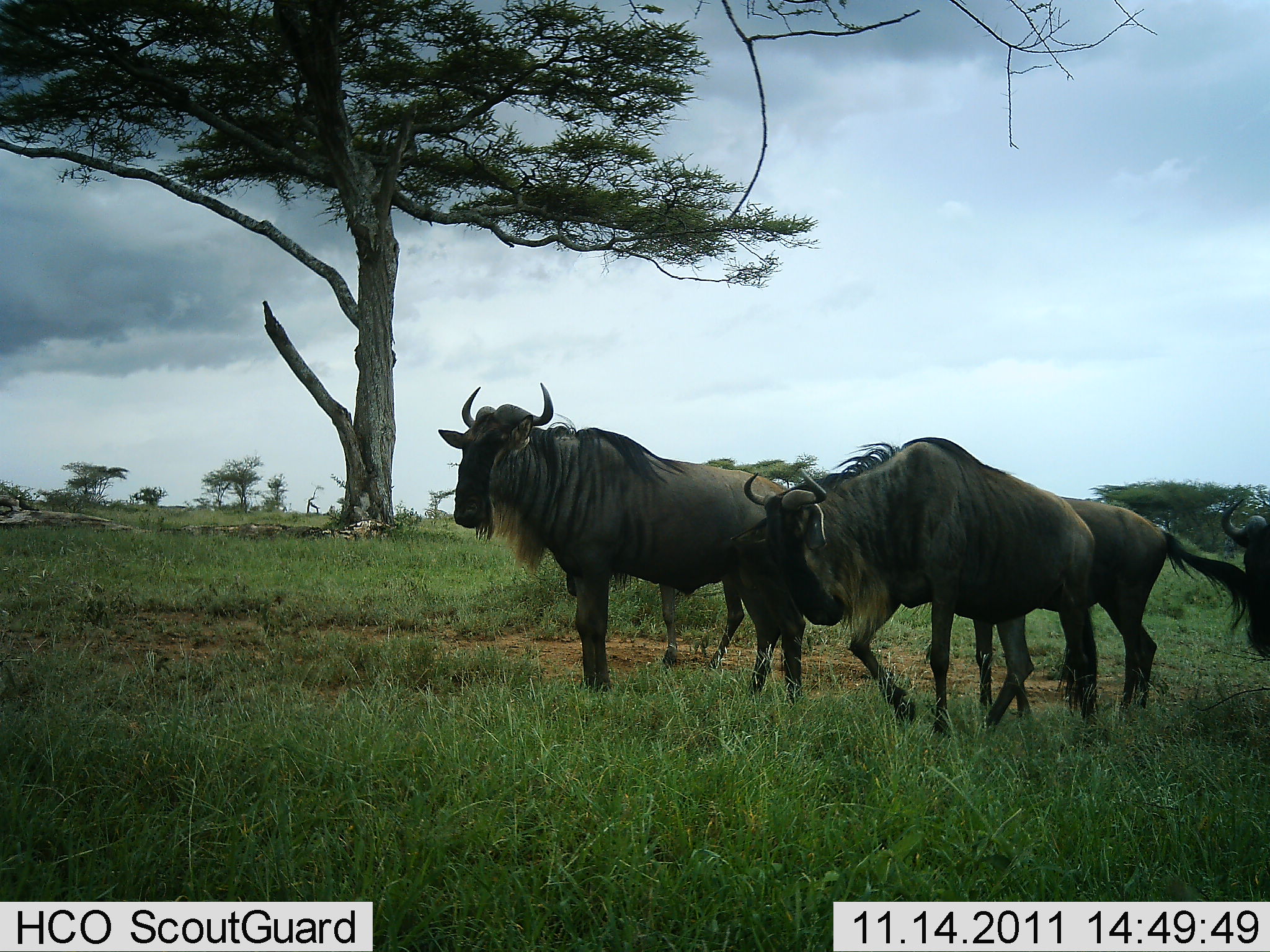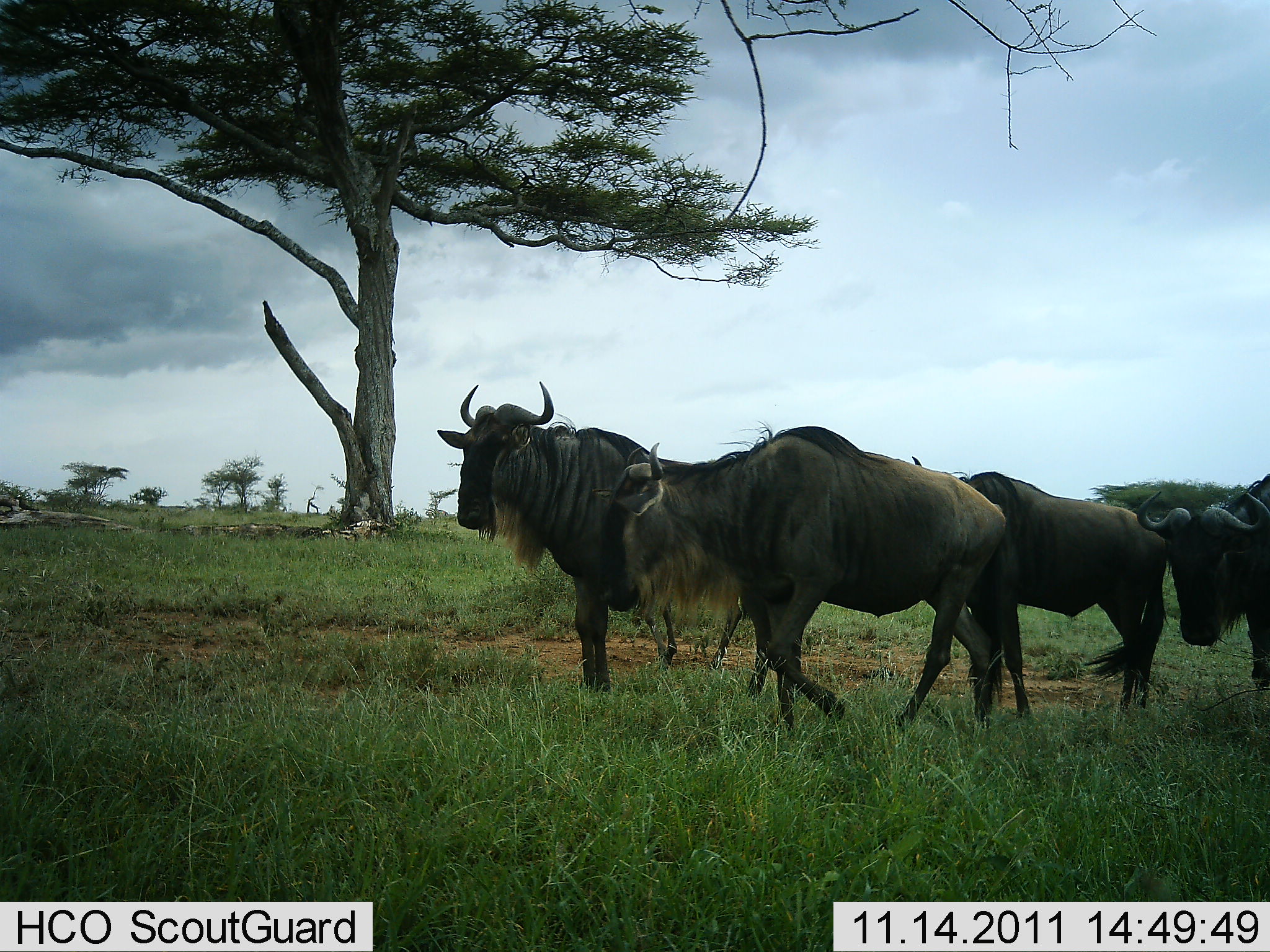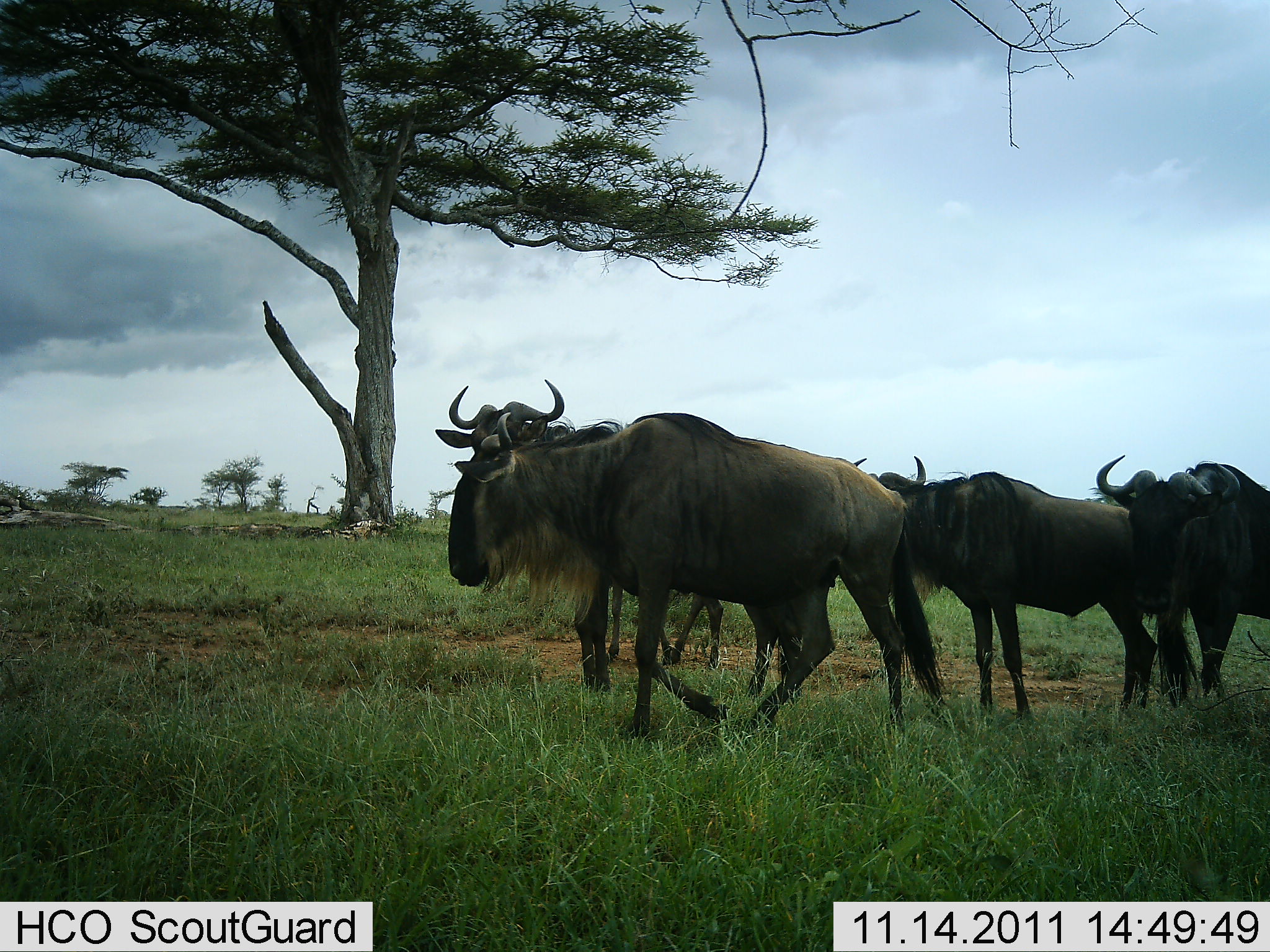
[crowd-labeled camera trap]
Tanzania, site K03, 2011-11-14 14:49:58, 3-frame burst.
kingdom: Animalia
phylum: Chordata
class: Mammalia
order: Artiodactyla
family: Bovidae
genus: Connochaetes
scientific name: Connochaetes taurinus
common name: blue wildebeest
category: wildebeest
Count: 4.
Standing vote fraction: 58%.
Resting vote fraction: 0%.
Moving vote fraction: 100%.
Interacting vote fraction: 8%.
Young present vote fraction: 0%.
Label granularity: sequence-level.